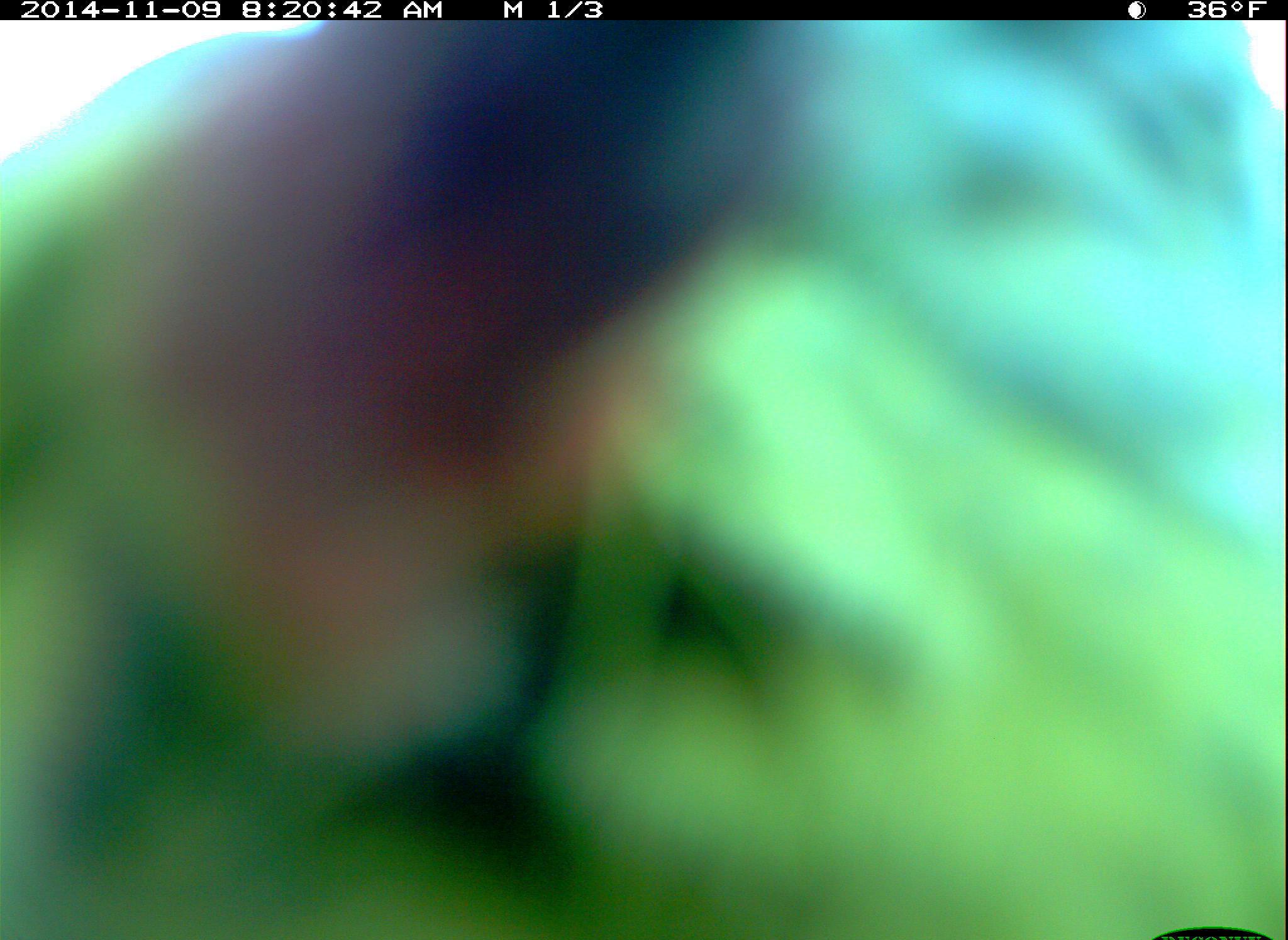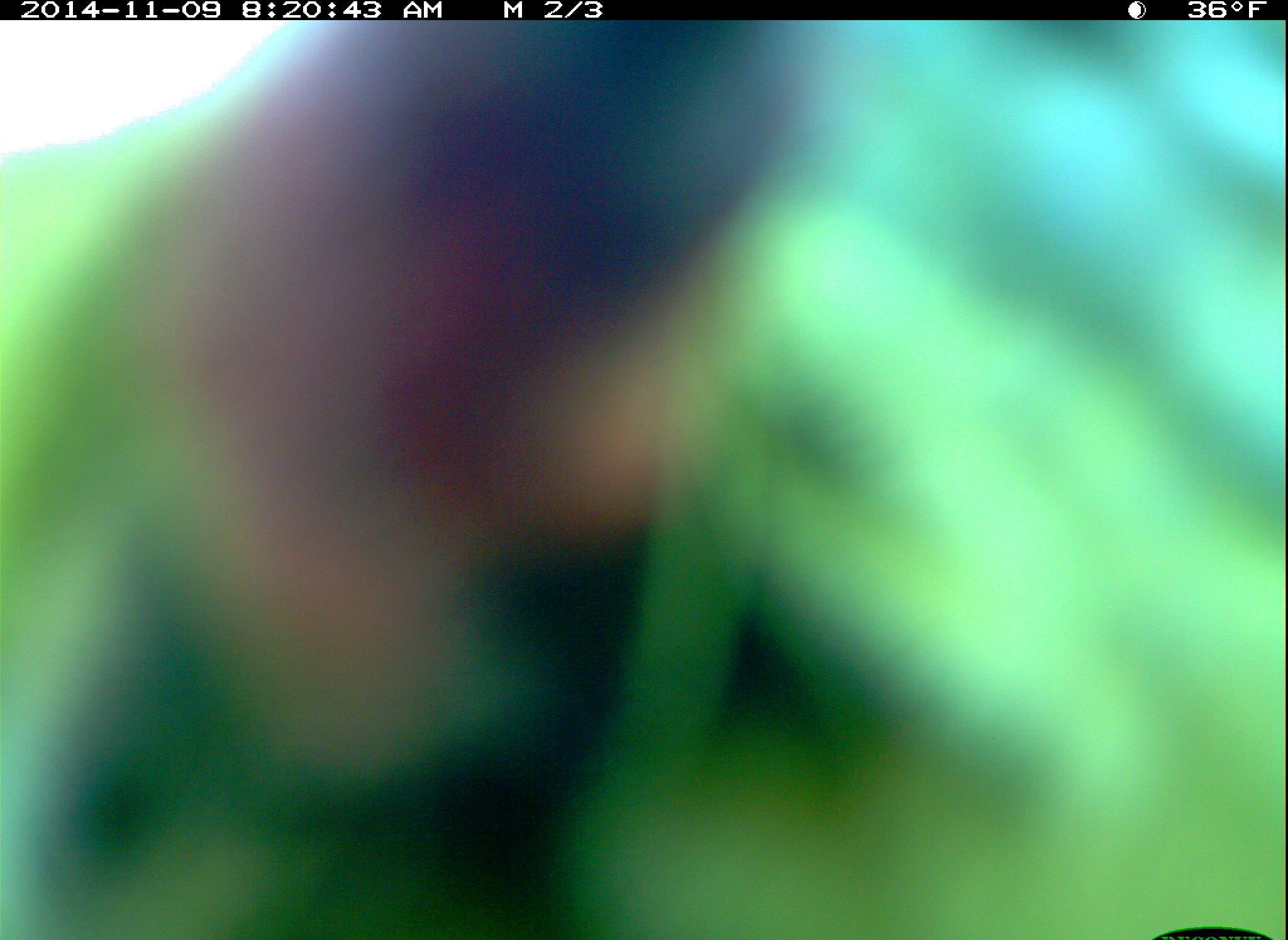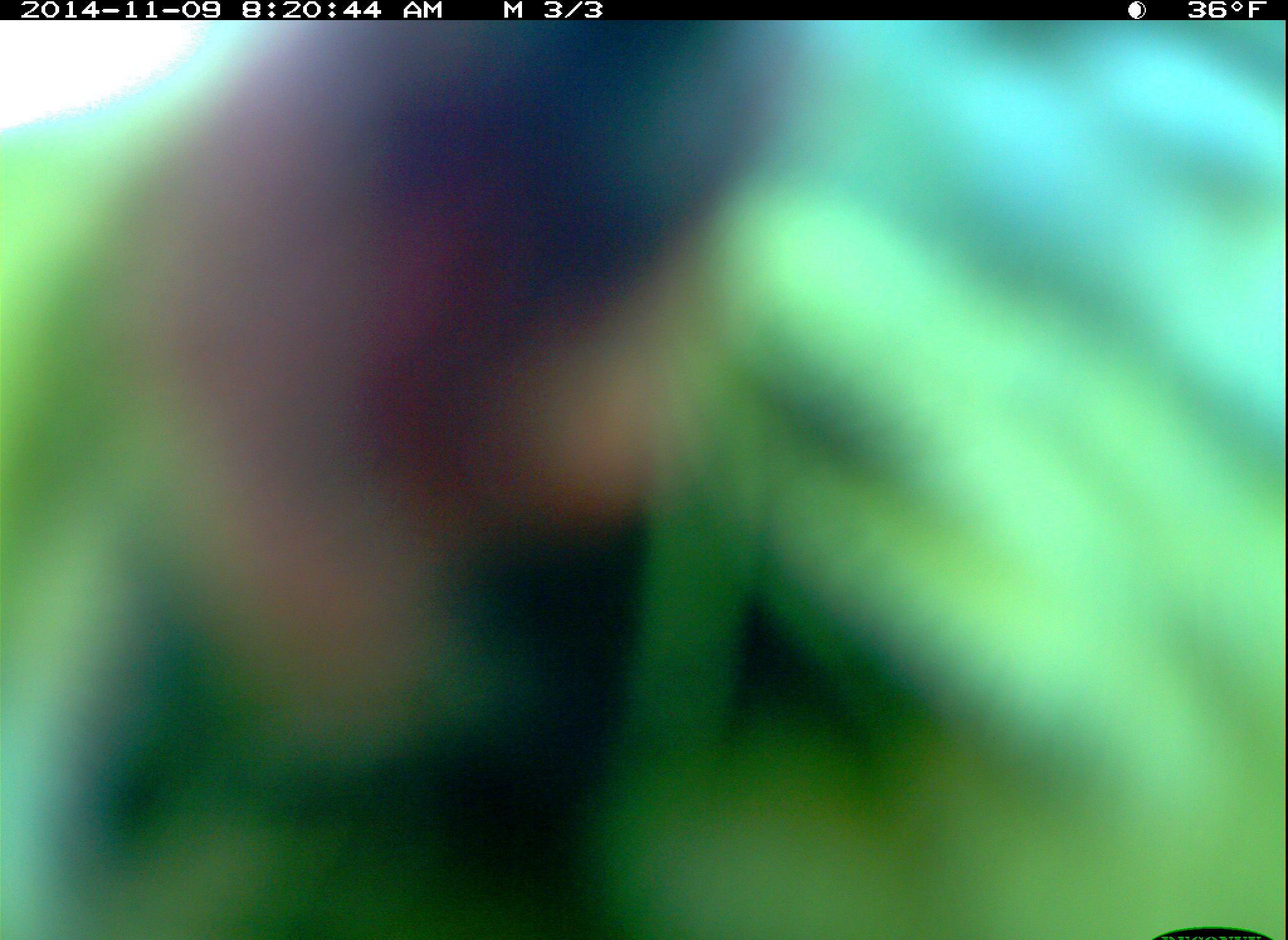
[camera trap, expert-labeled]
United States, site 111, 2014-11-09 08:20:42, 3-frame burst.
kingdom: Animalia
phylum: Chordata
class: Aves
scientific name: Aves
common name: bird